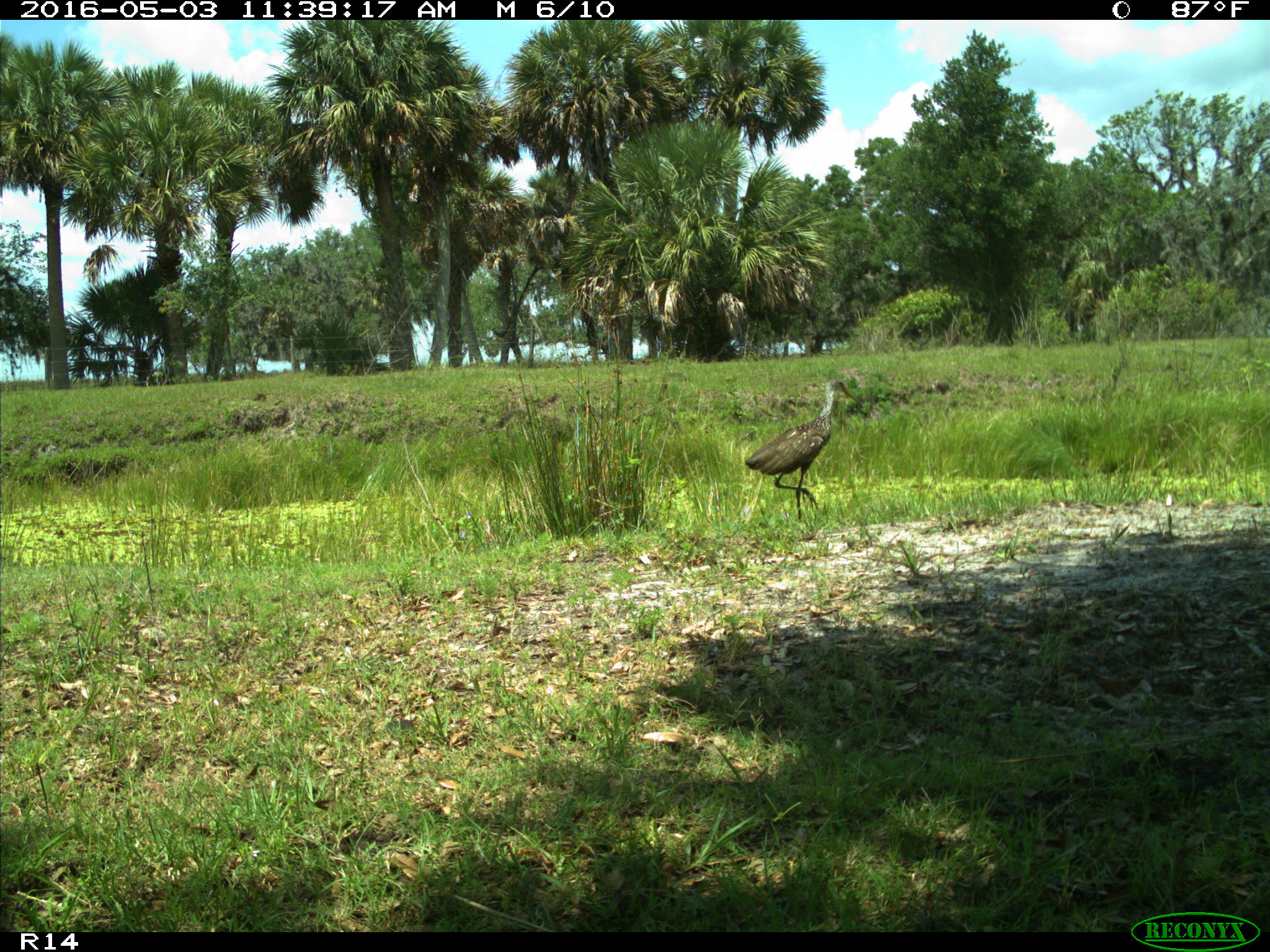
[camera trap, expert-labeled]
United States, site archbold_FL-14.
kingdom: Animalia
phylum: Chordata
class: Aves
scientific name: Aves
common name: birds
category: unidentified bird